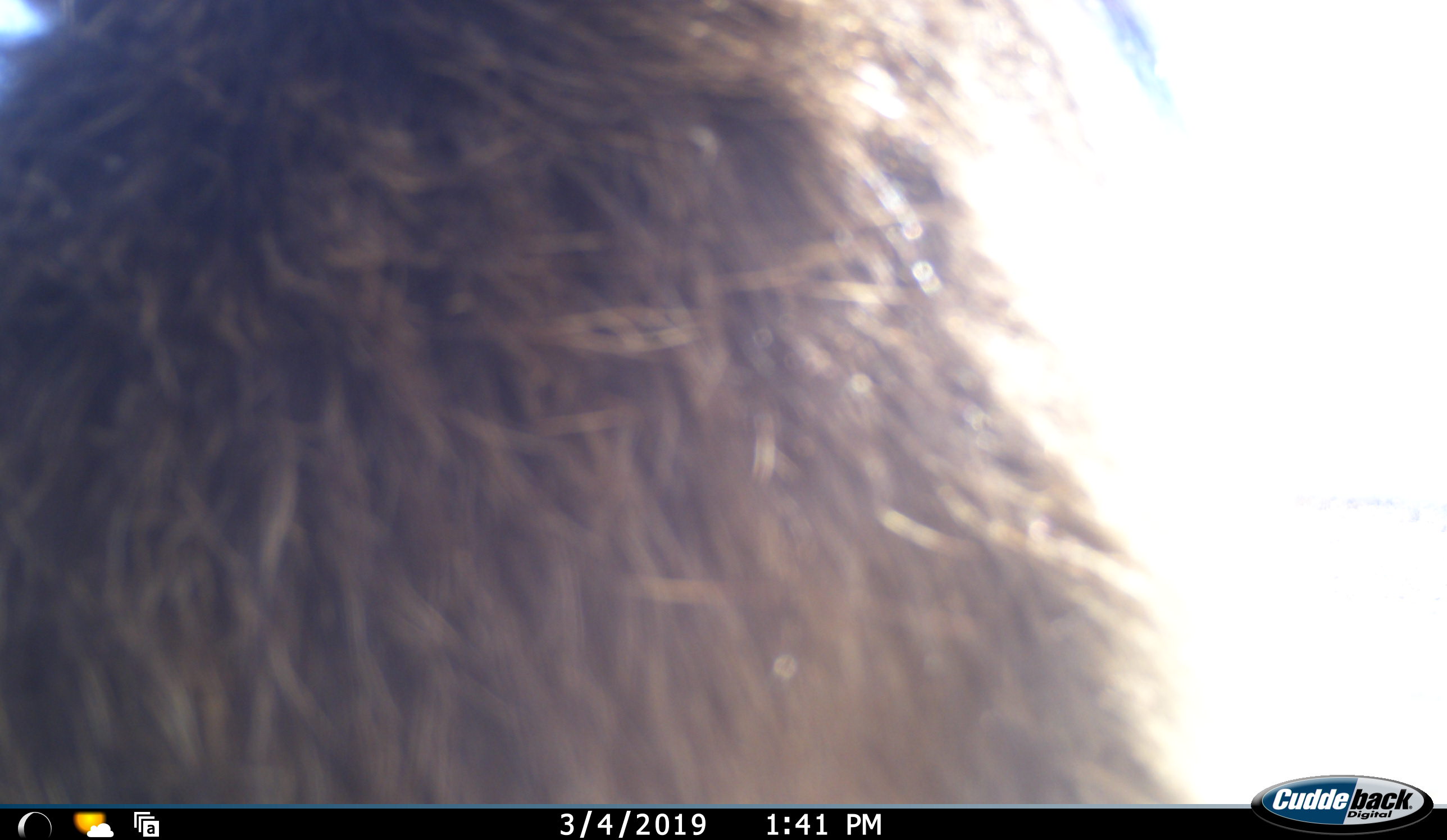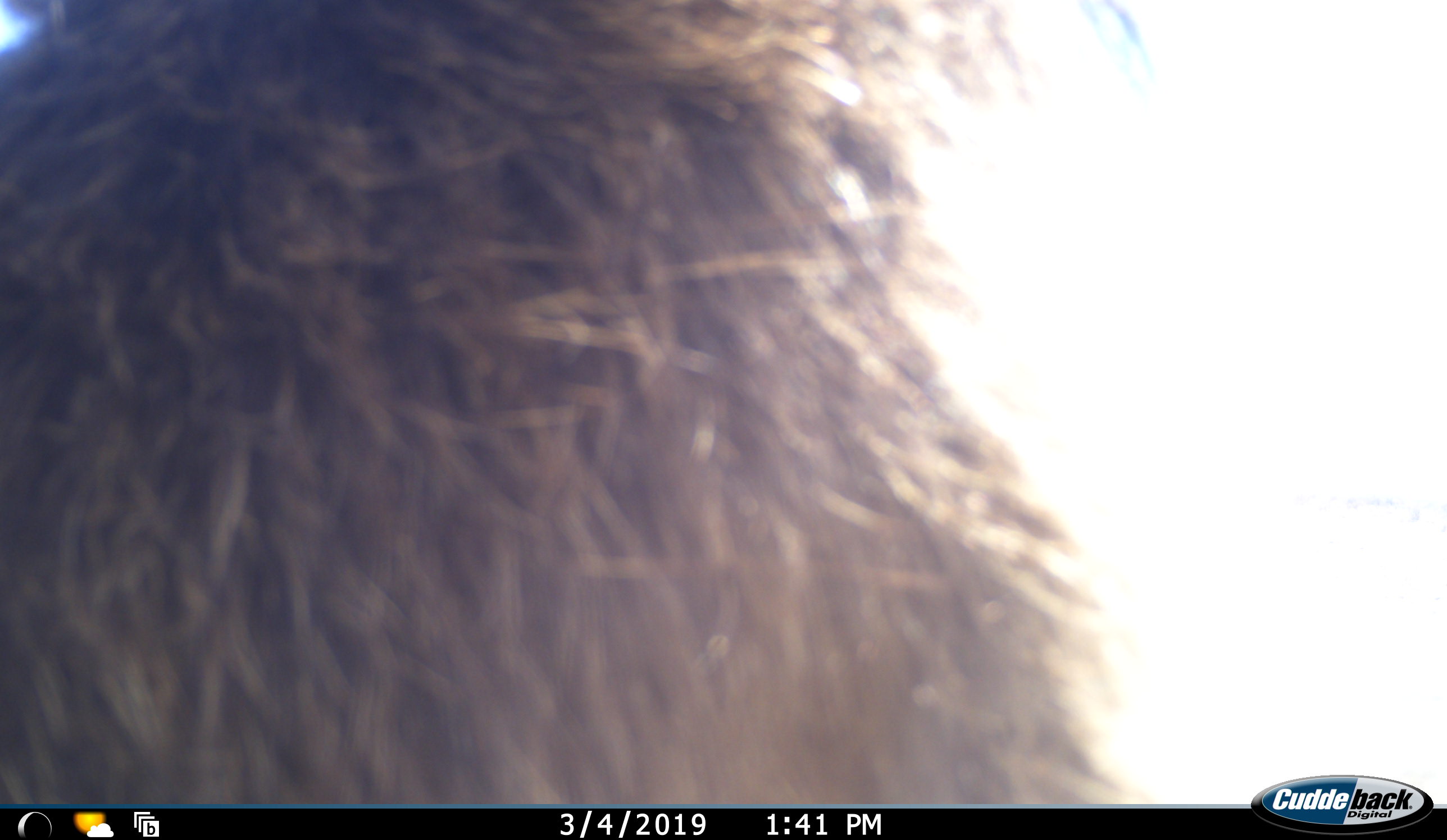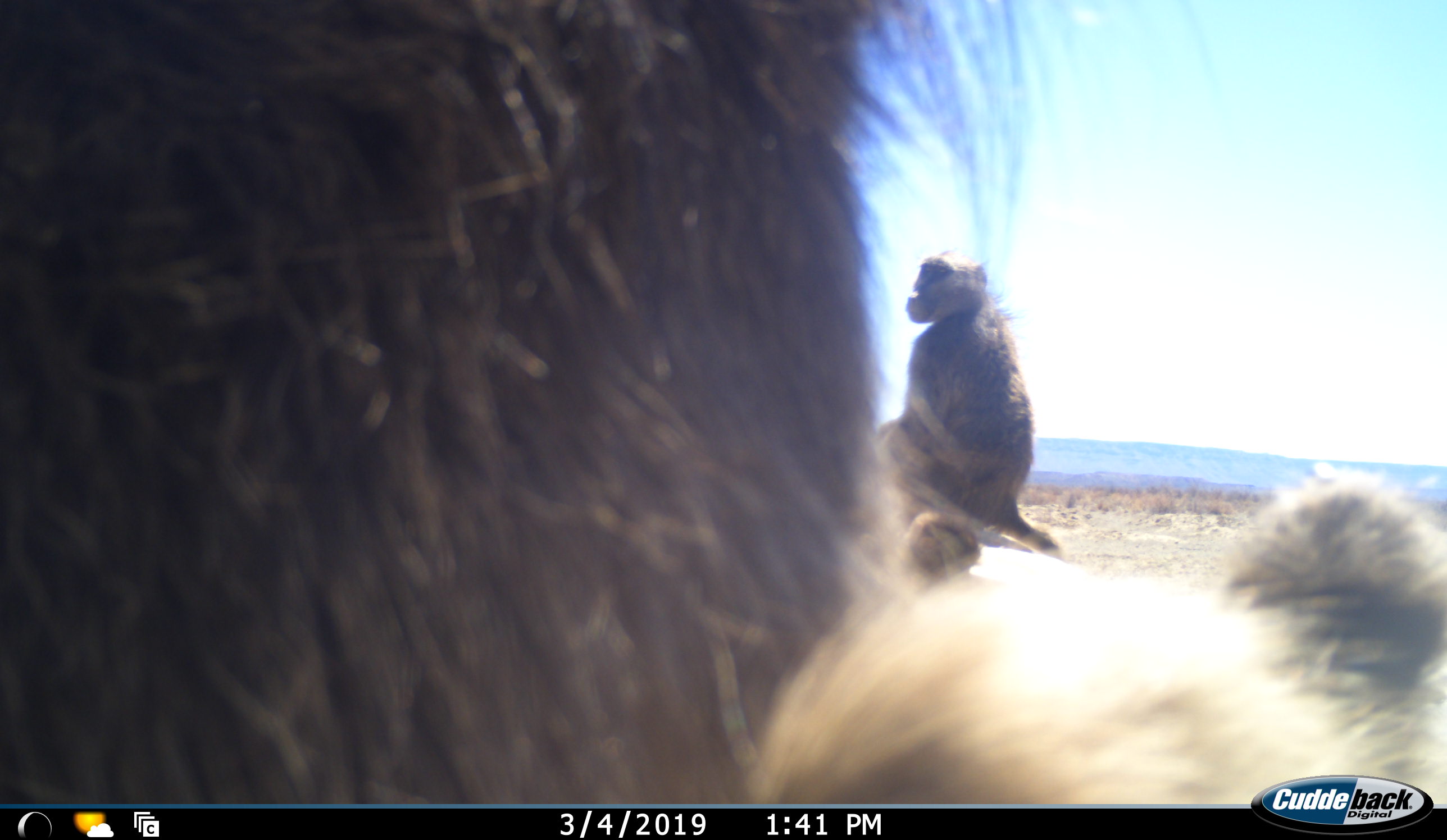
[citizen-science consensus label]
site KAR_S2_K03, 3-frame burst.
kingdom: Animalia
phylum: Chordata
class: Mammalia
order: Primates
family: Cercopithecidae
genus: Papio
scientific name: Papio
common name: baboon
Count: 3.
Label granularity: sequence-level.